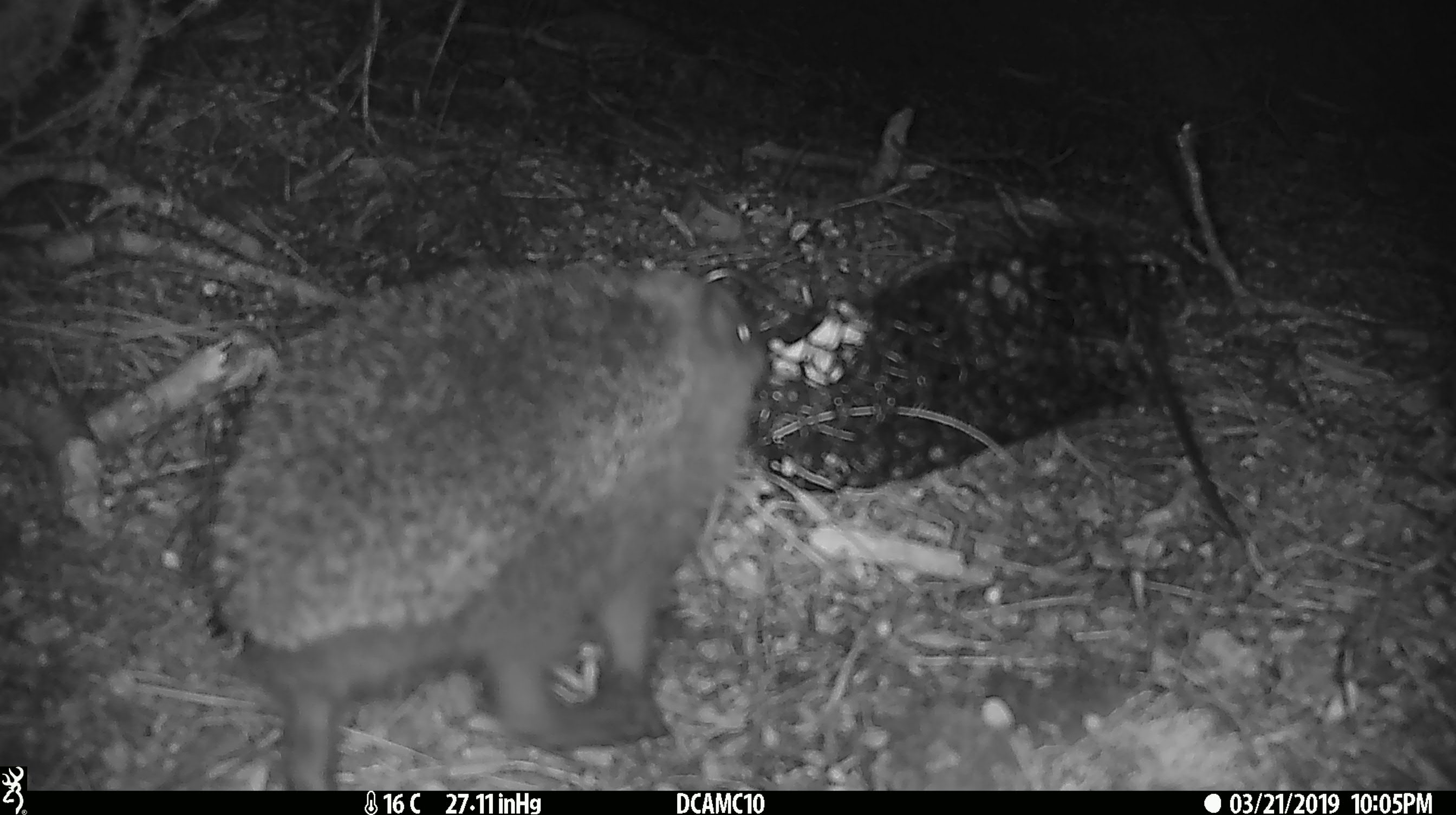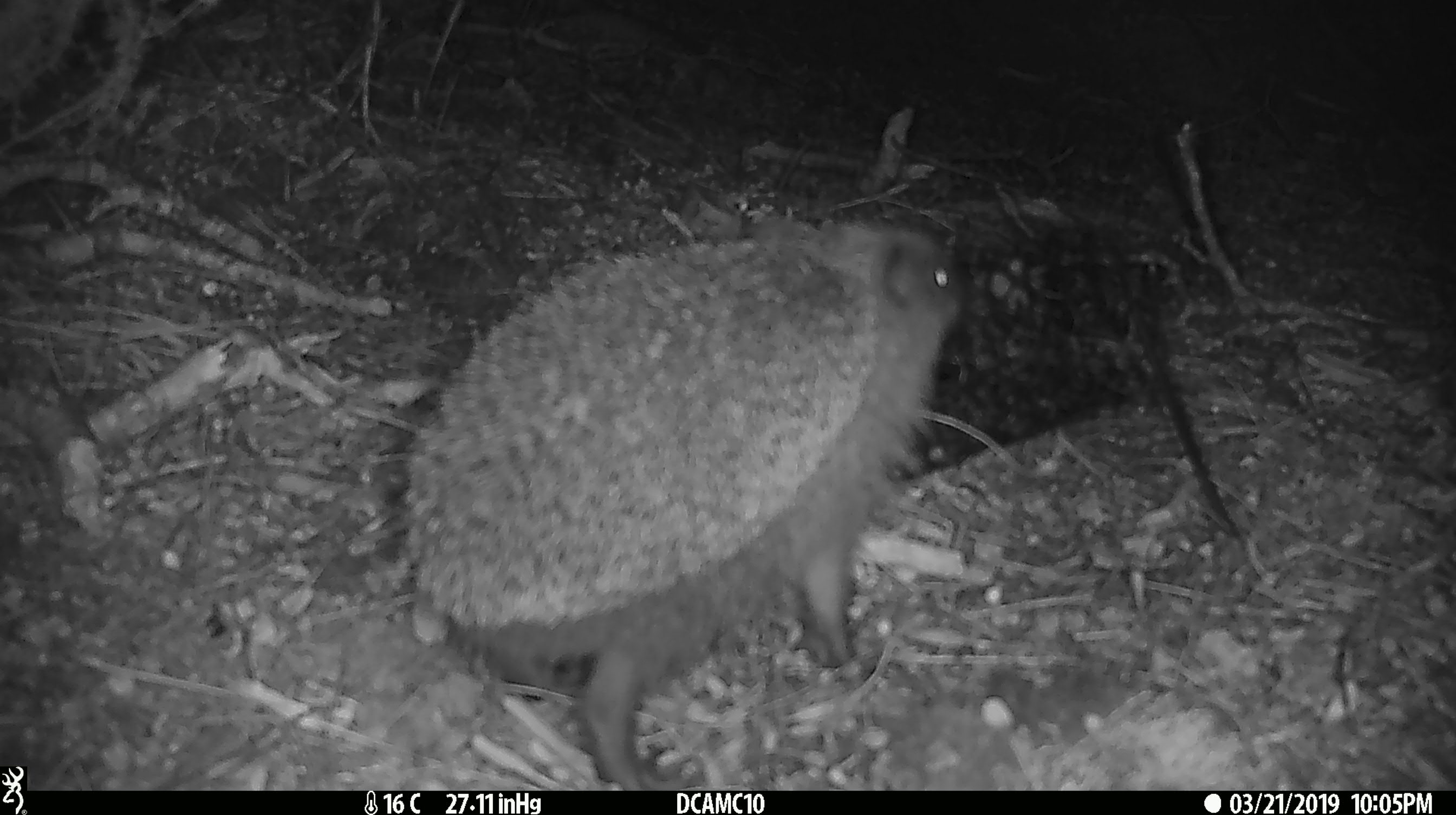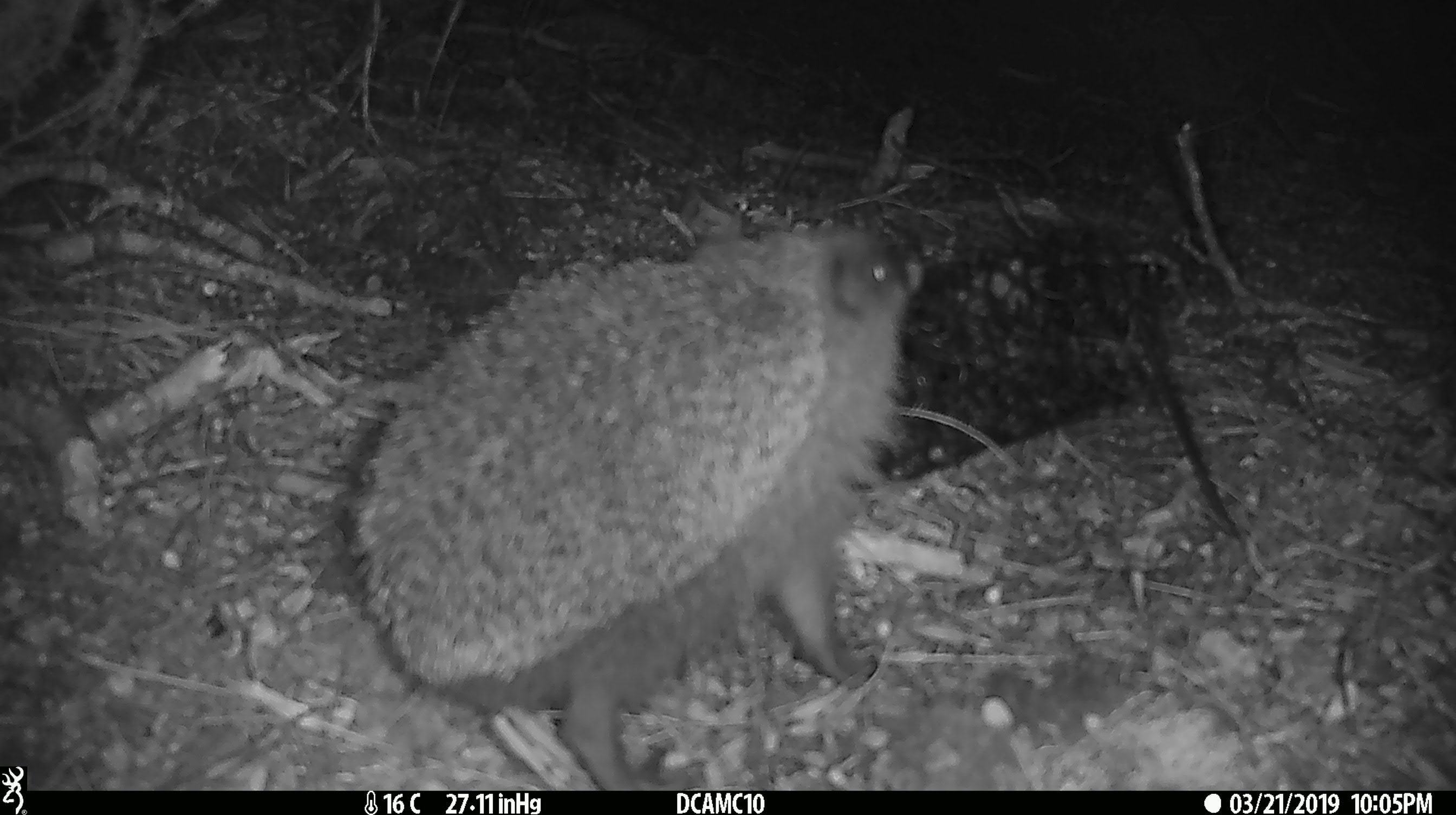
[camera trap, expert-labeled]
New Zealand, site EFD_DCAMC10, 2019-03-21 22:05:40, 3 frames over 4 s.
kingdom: Animalia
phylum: Chordata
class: Mammalia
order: Eulipotyphla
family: Erinaceidae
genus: Erinaceus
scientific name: Erinaceus europaeus europaeus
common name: european hedgehog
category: hedgehog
Hedgehog (european hedgehog) (Erinaceus europaeus europaeus).